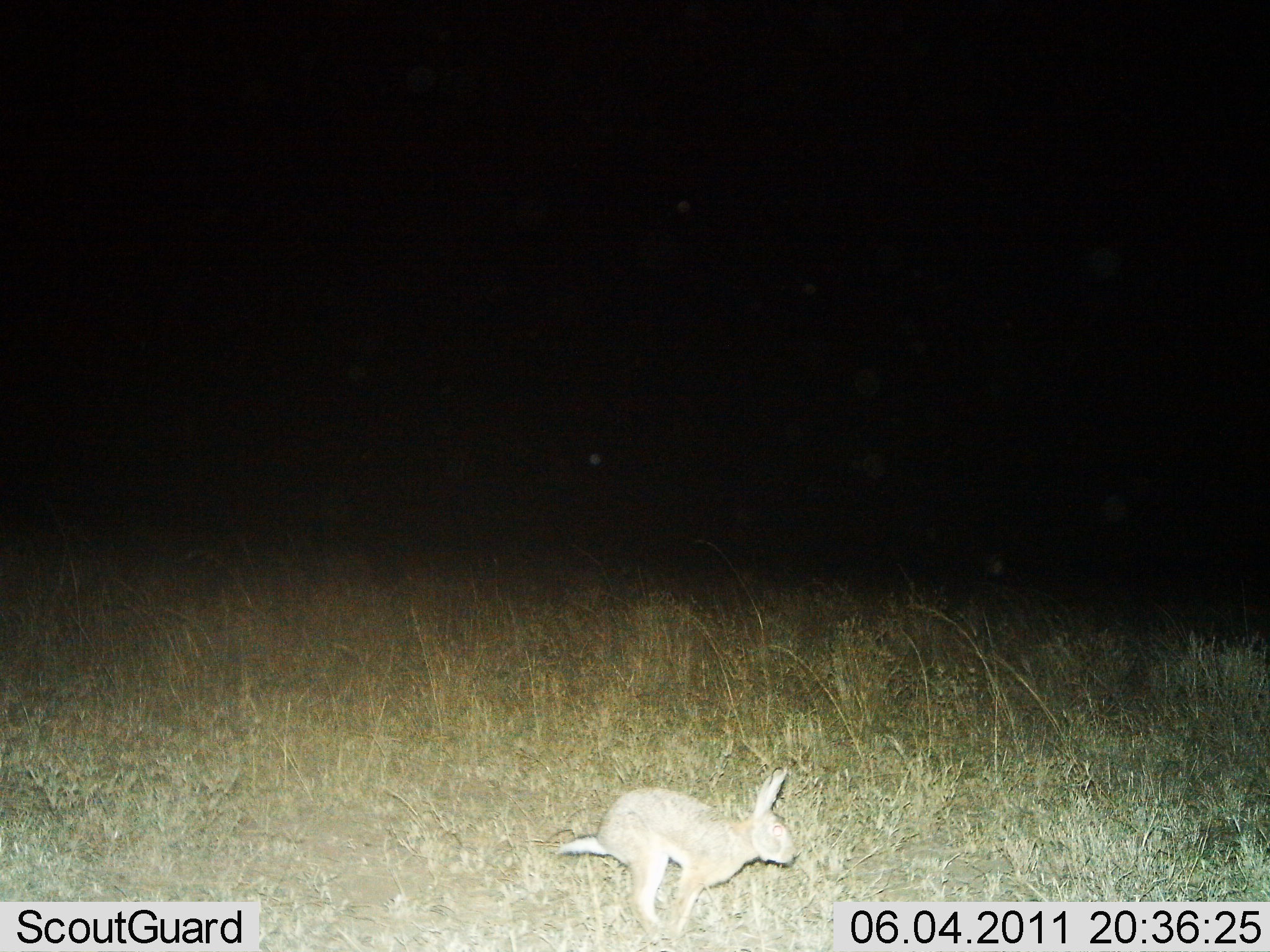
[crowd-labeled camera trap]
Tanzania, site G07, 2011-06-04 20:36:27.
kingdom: Animalia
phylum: Chordata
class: Mammalia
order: Lagomorpha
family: Leporidae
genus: Lepus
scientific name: Lepus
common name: hare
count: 1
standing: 7%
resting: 0%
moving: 100%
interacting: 0%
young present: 0%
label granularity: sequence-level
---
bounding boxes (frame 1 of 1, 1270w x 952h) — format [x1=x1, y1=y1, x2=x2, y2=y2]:
animal: [x1=550, y1=763, x2=802, y2=944]